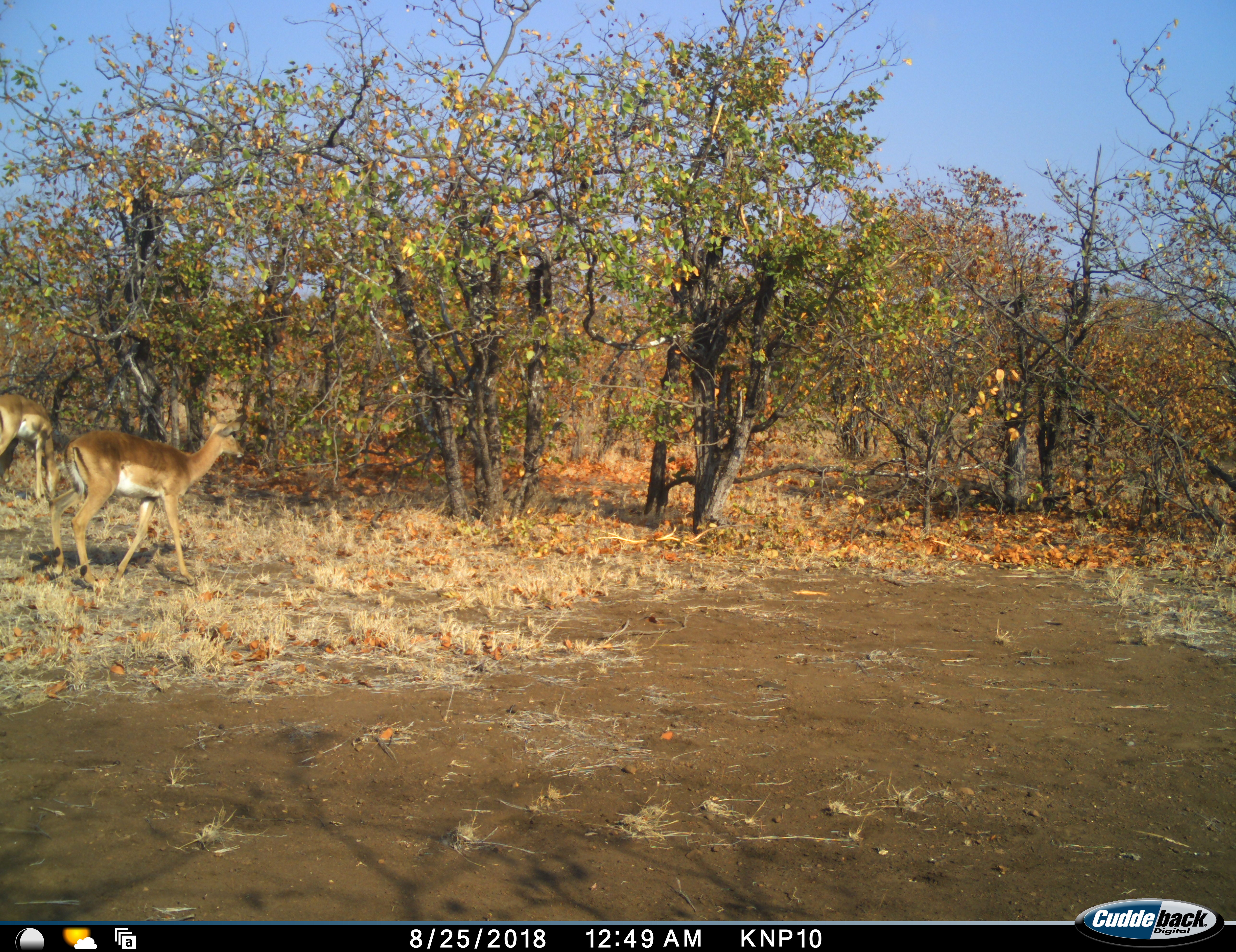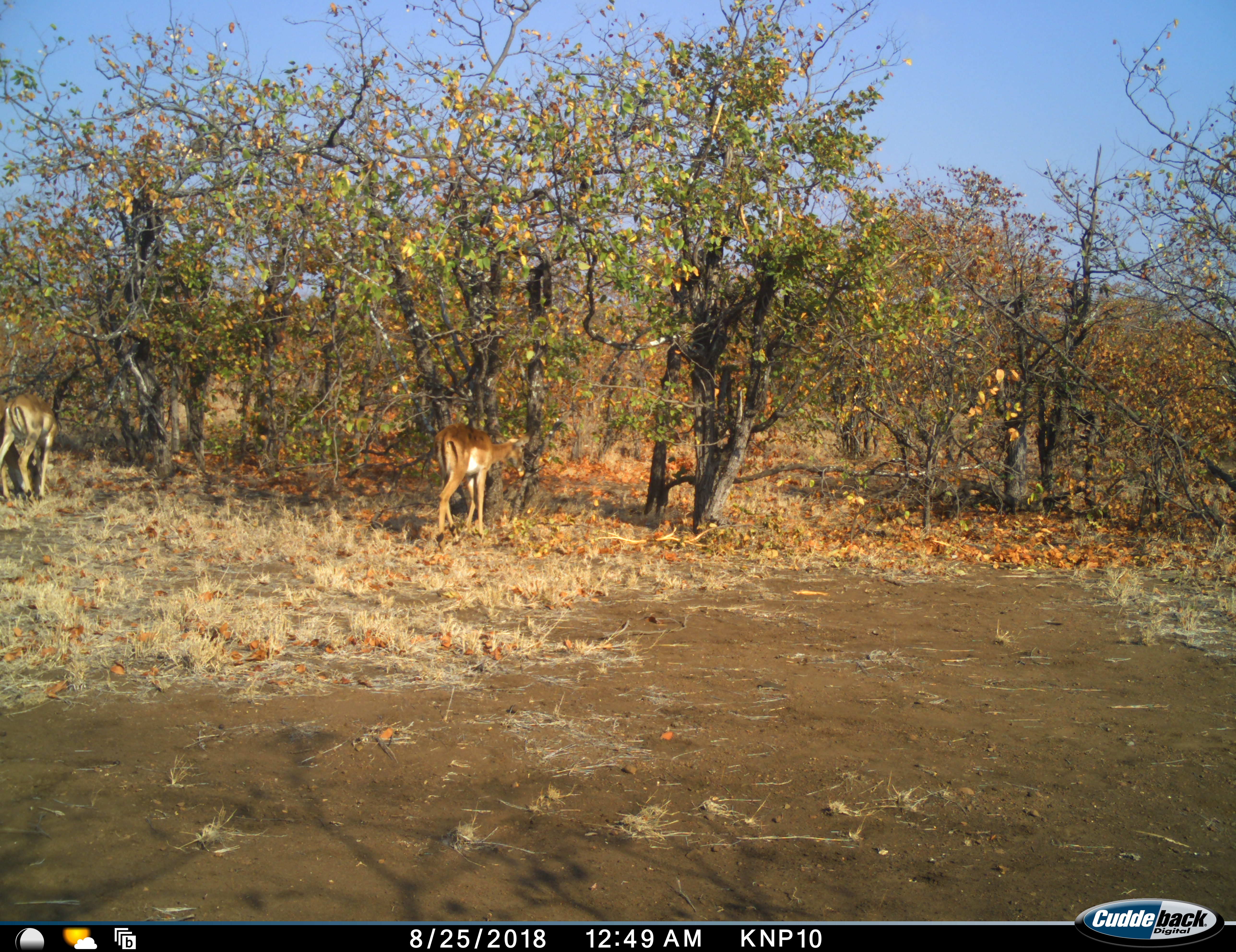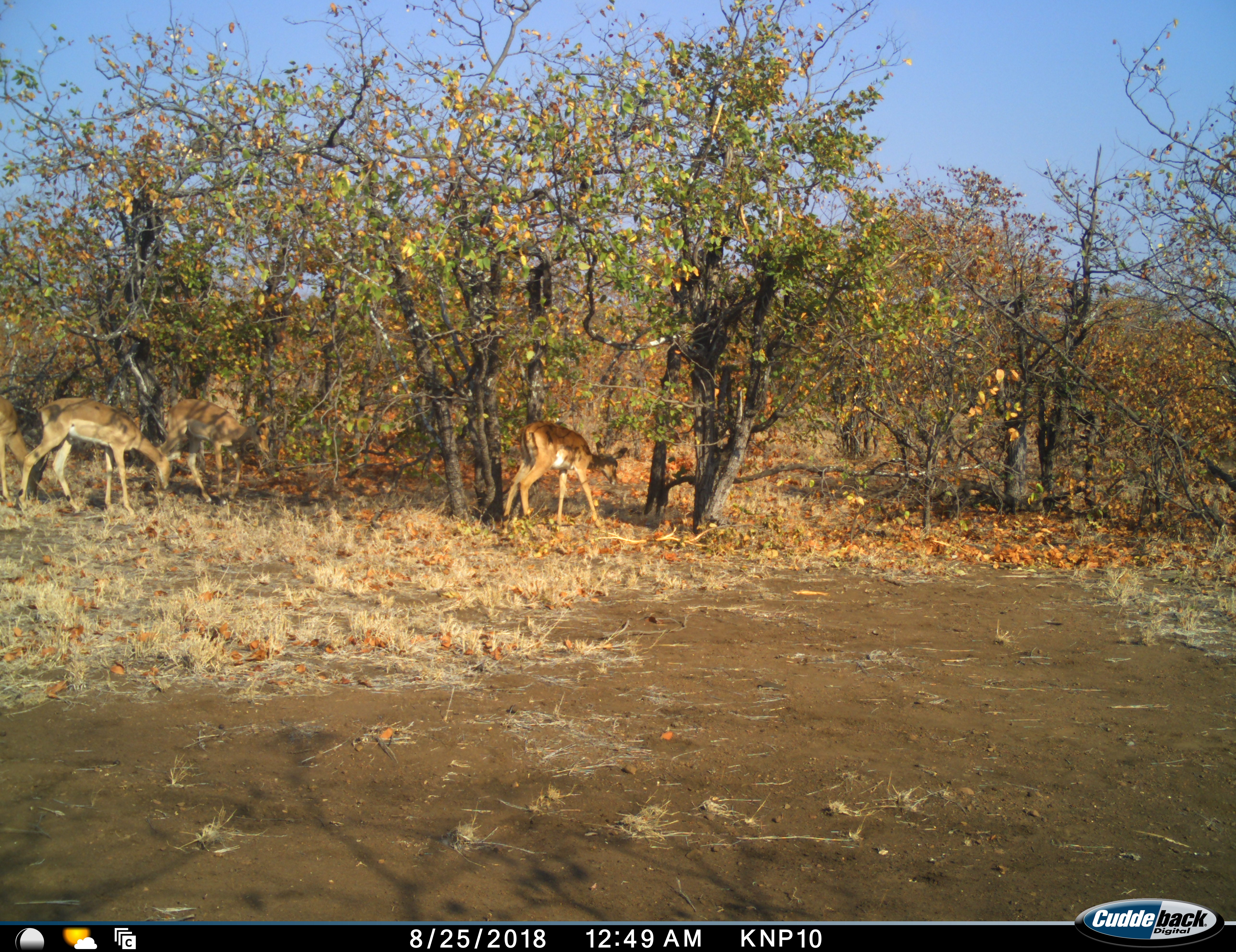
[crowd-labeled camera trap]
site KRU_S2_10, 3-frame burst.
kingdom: Animalia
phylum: Chordata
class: Mammalia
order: Artiodactyla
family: Bovidae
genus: Aepyceros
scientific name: Aepyceros melampus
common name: impala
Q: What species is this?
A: Impala (Aepyceros melampus).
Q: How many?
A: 3.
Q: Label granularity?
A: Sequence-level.